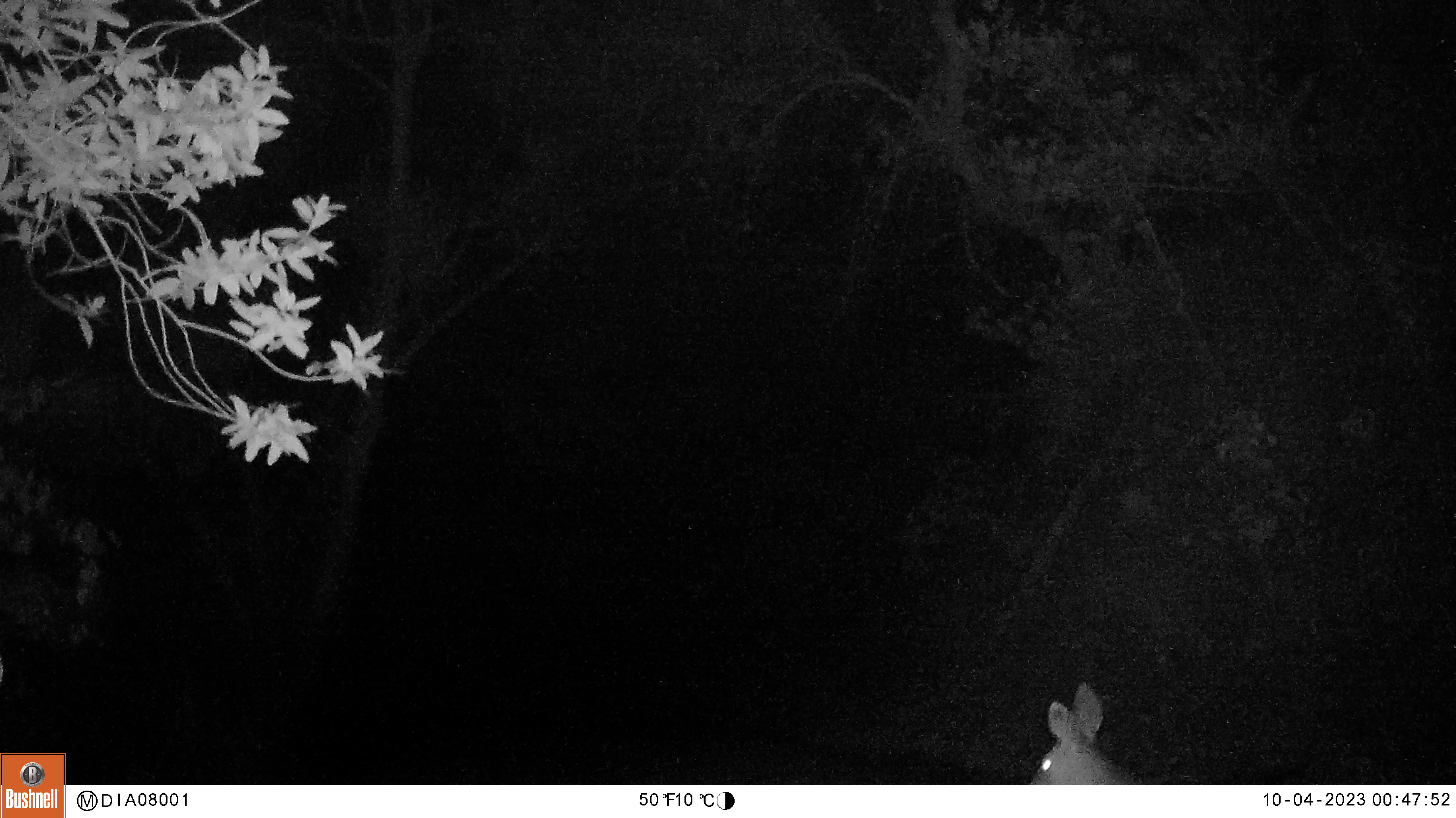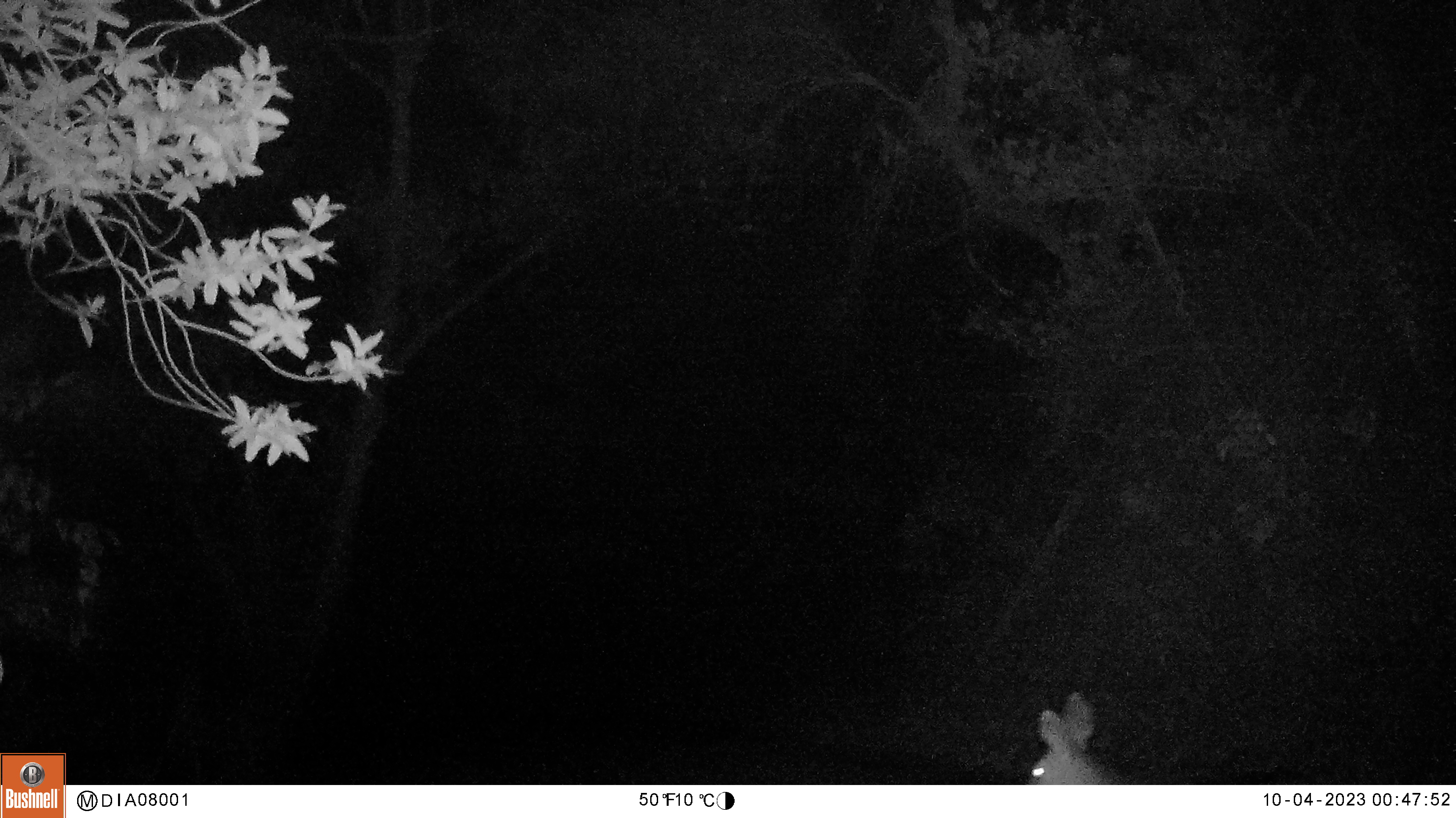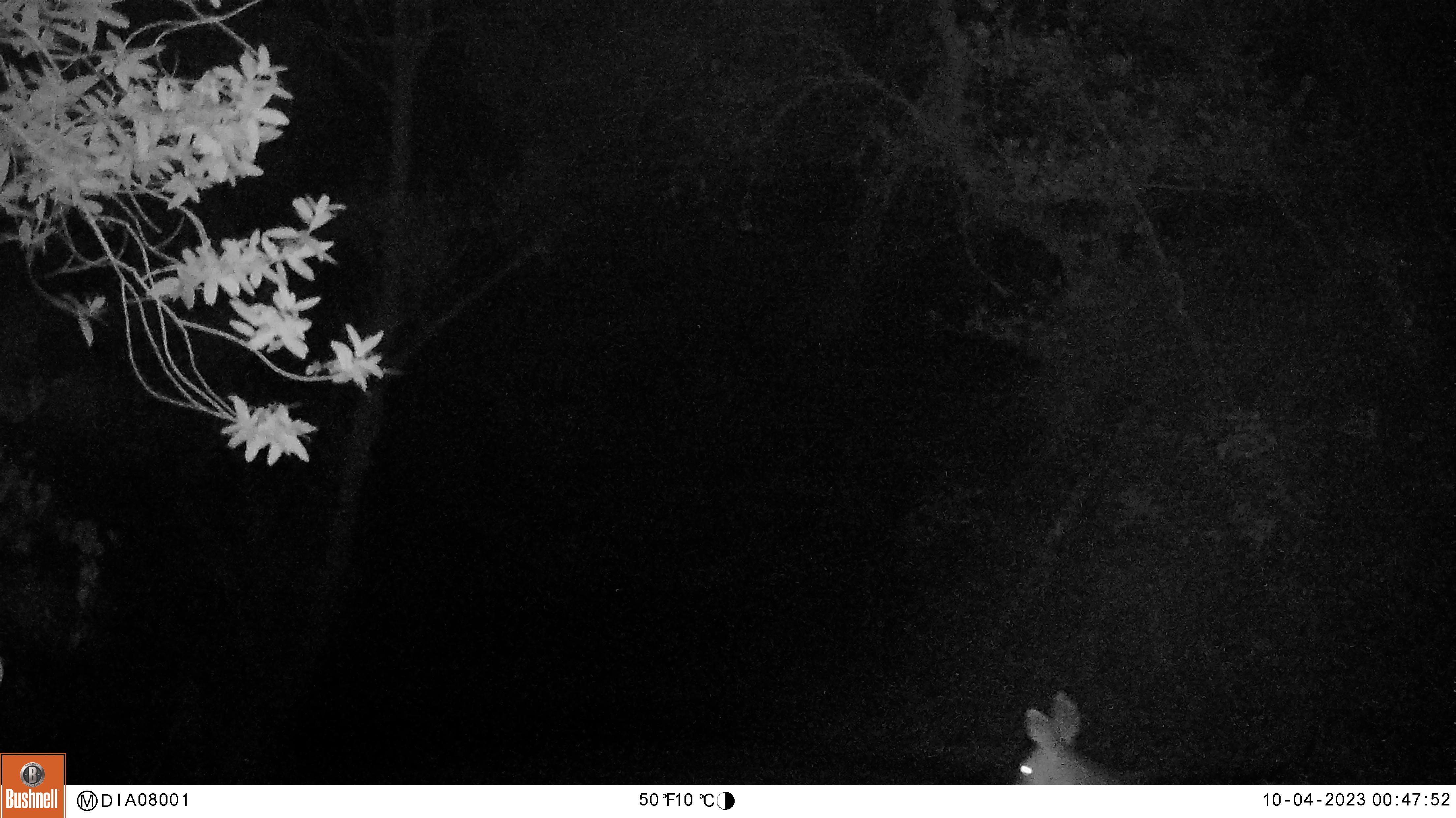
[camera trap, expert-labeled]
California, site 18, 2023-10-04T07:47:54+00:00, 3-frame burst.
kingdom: Animalia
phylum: Chordata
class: Mammalia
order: Artiodactyla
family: Cervidae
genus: Odocoileus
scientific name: Odocoileus hemionus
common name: mule deer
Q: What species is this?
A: Mule deer (Odocoileus hemionus).